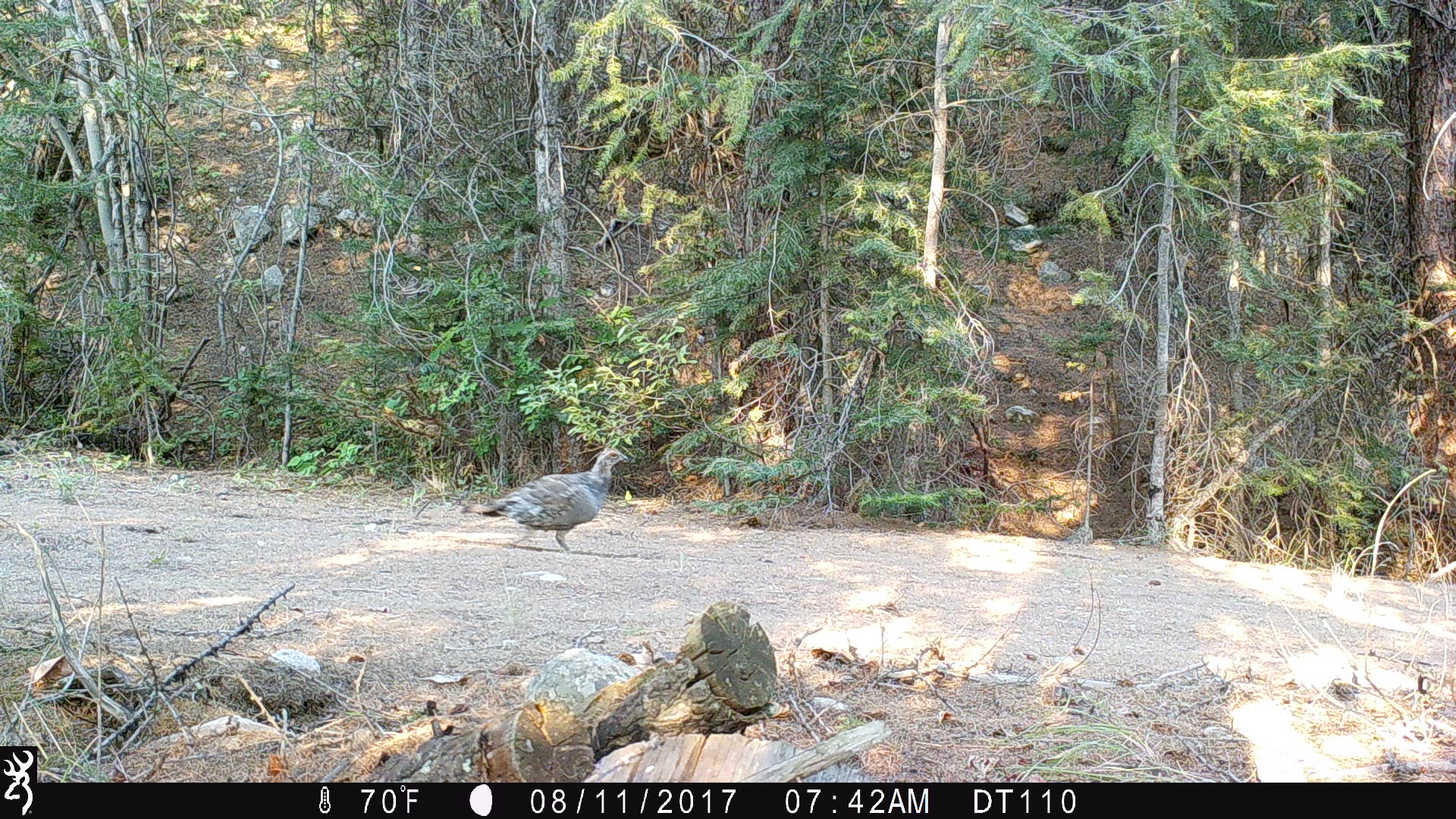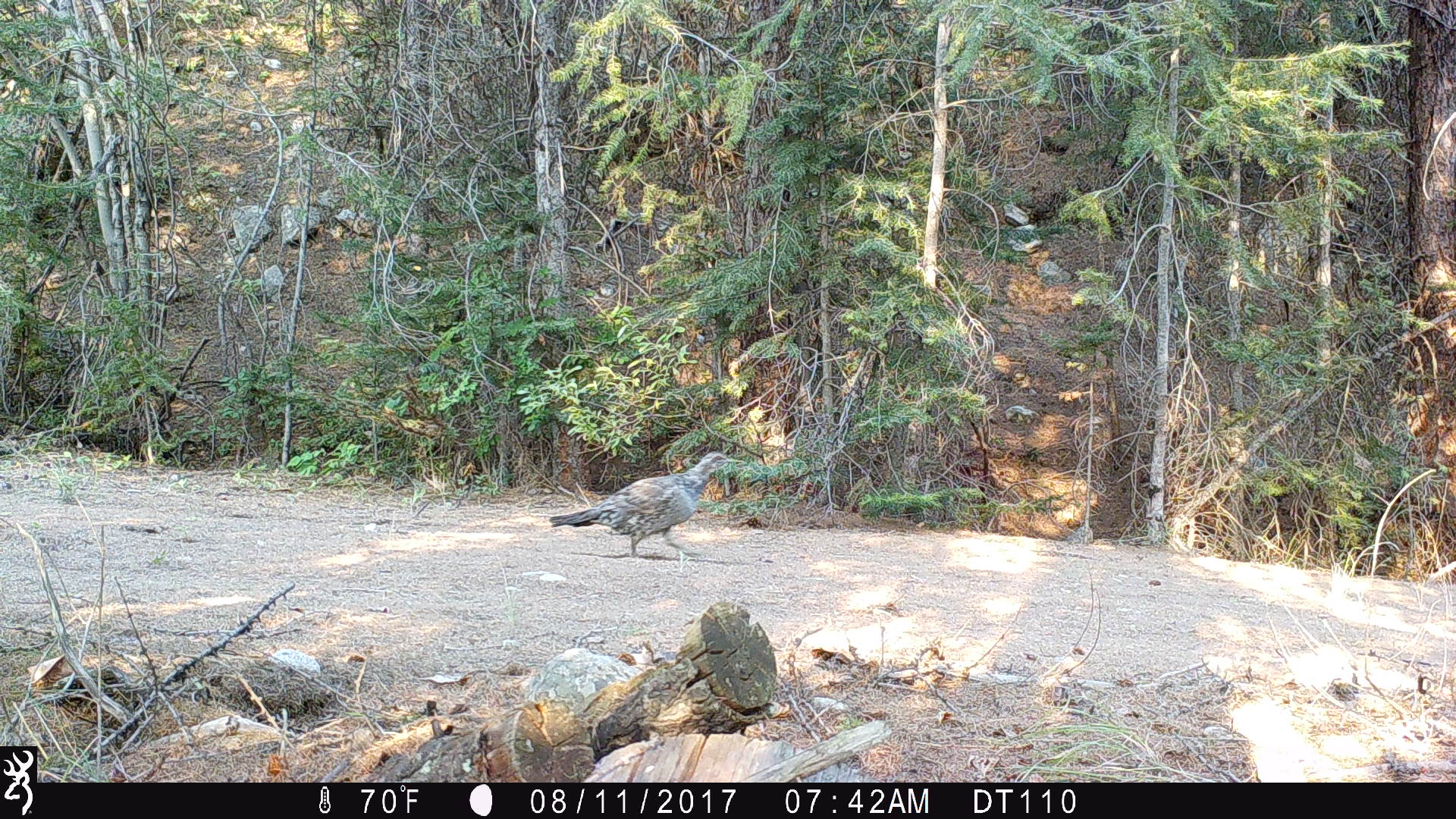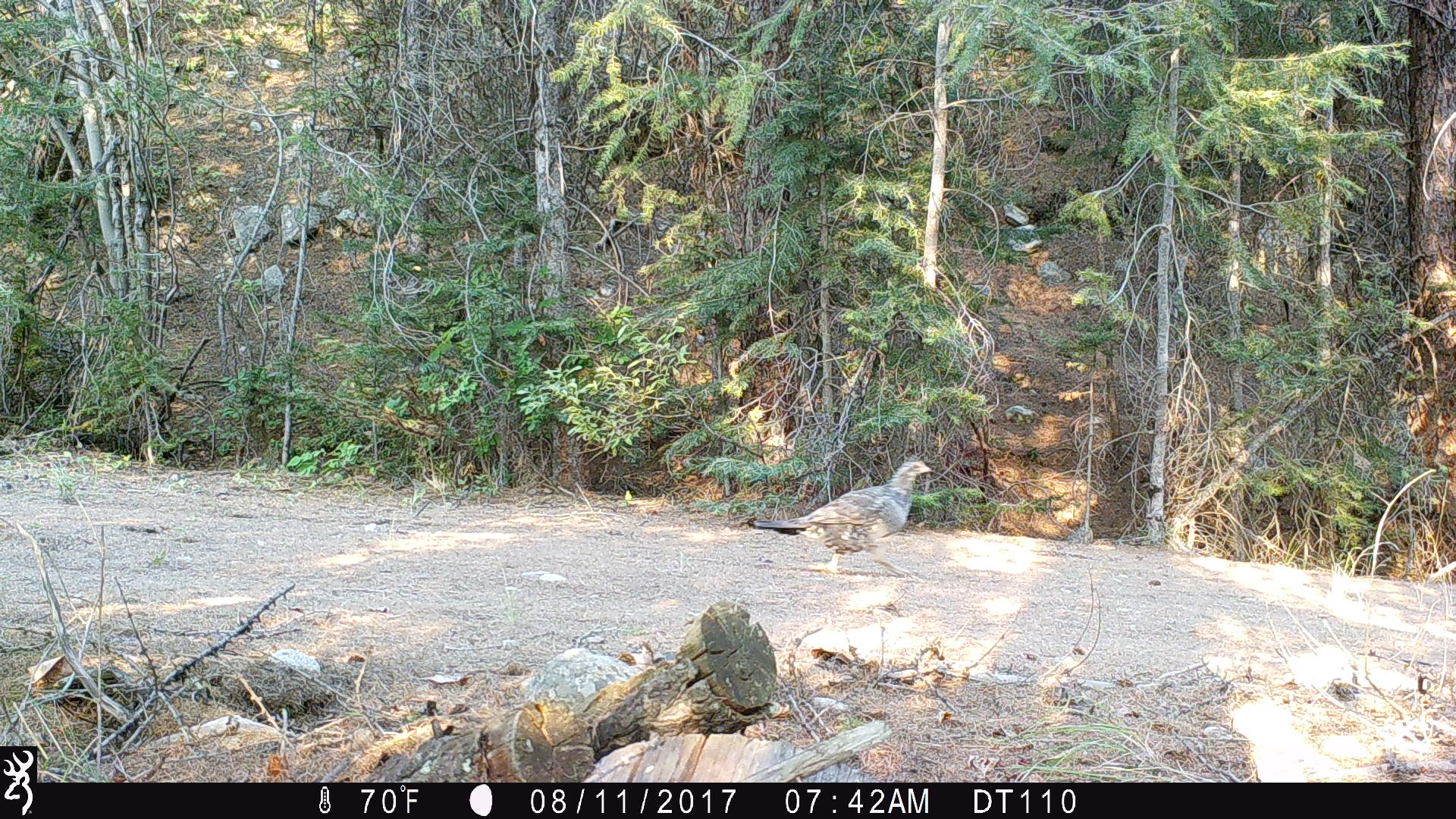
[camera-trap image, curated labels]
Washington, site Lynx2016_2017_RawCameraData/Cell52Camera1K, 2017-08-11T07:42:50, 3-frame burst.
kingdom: Animalia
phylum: Chordata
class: Aves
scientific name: Aves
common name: birds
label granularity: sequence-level